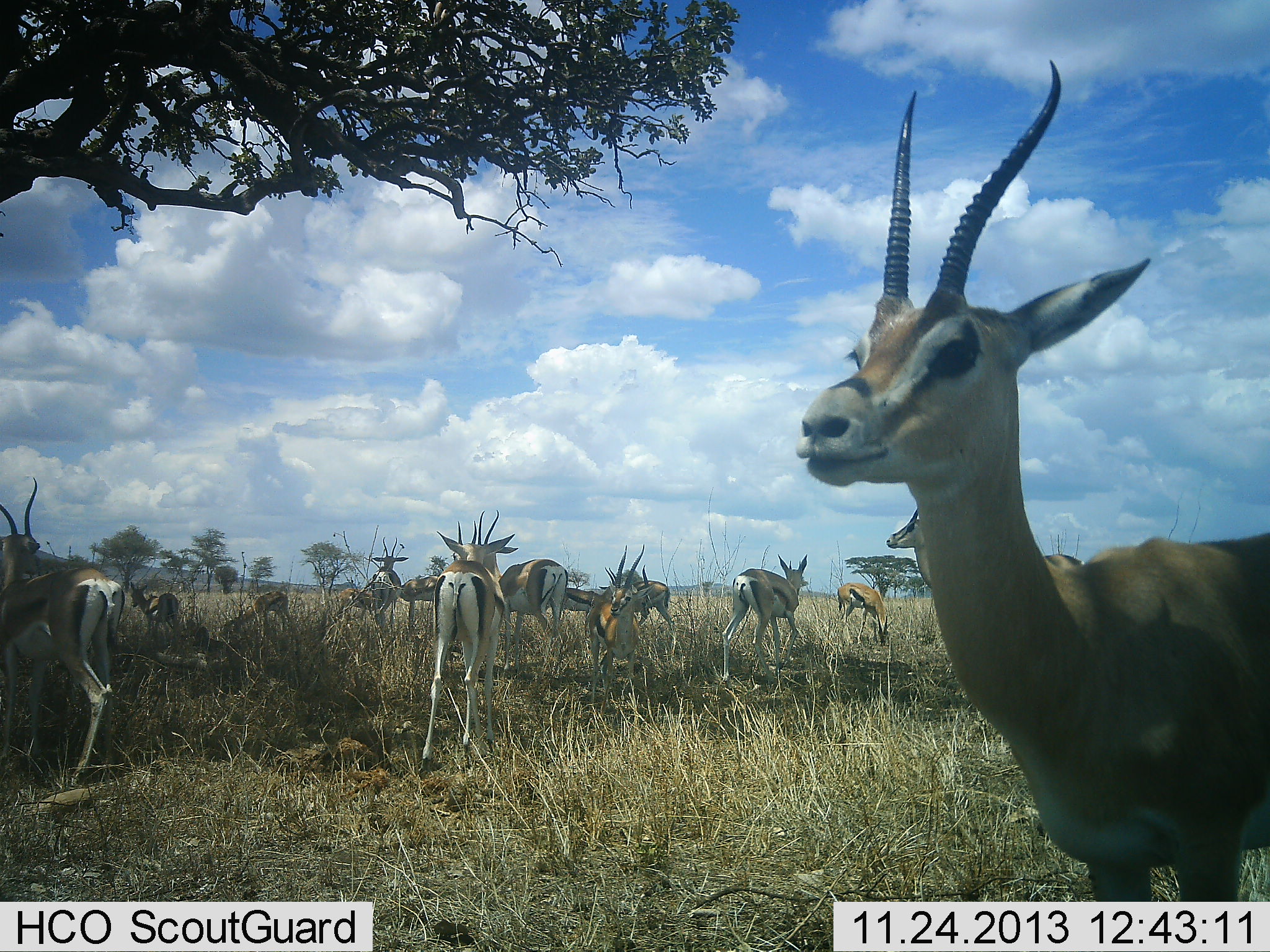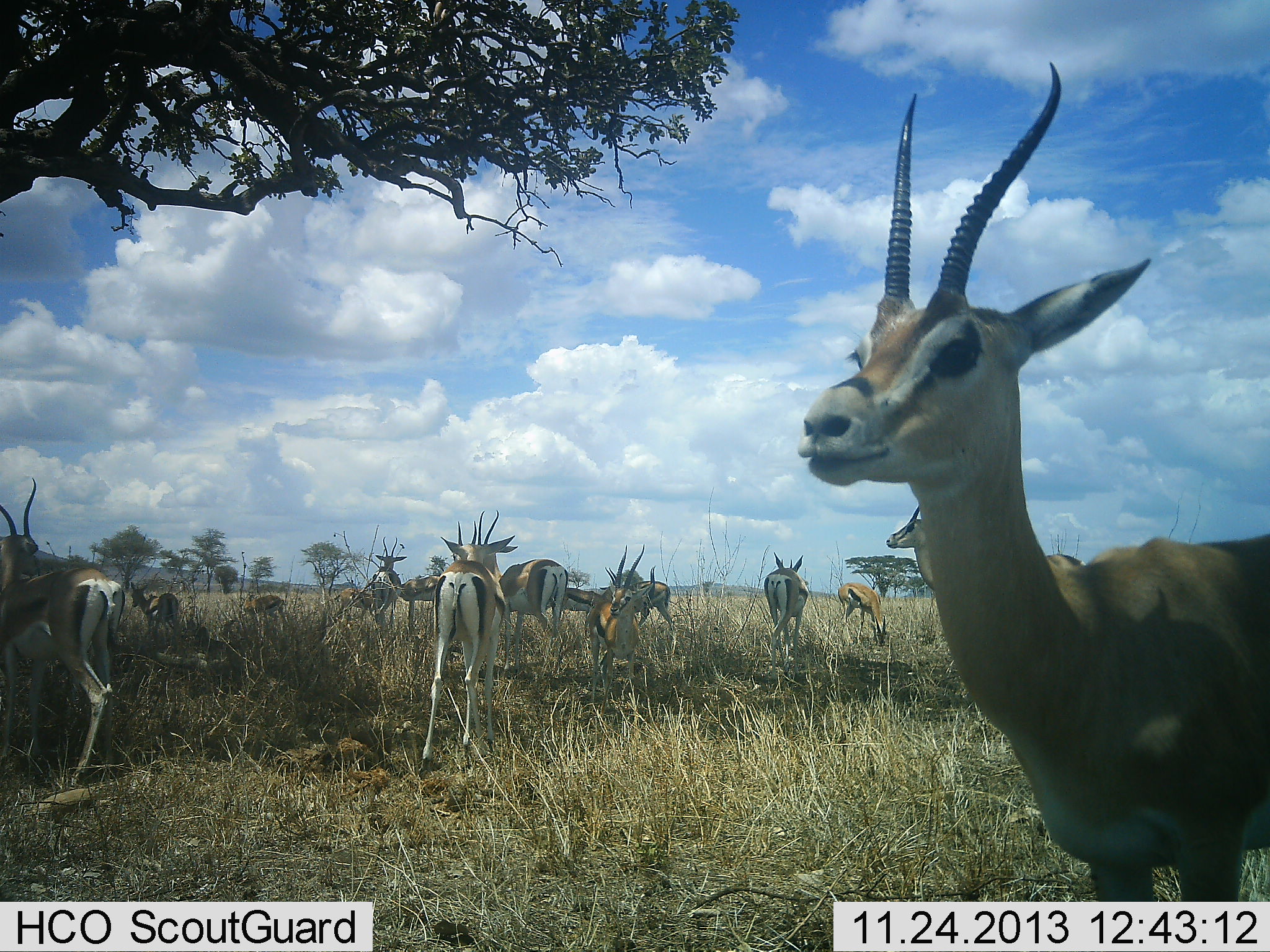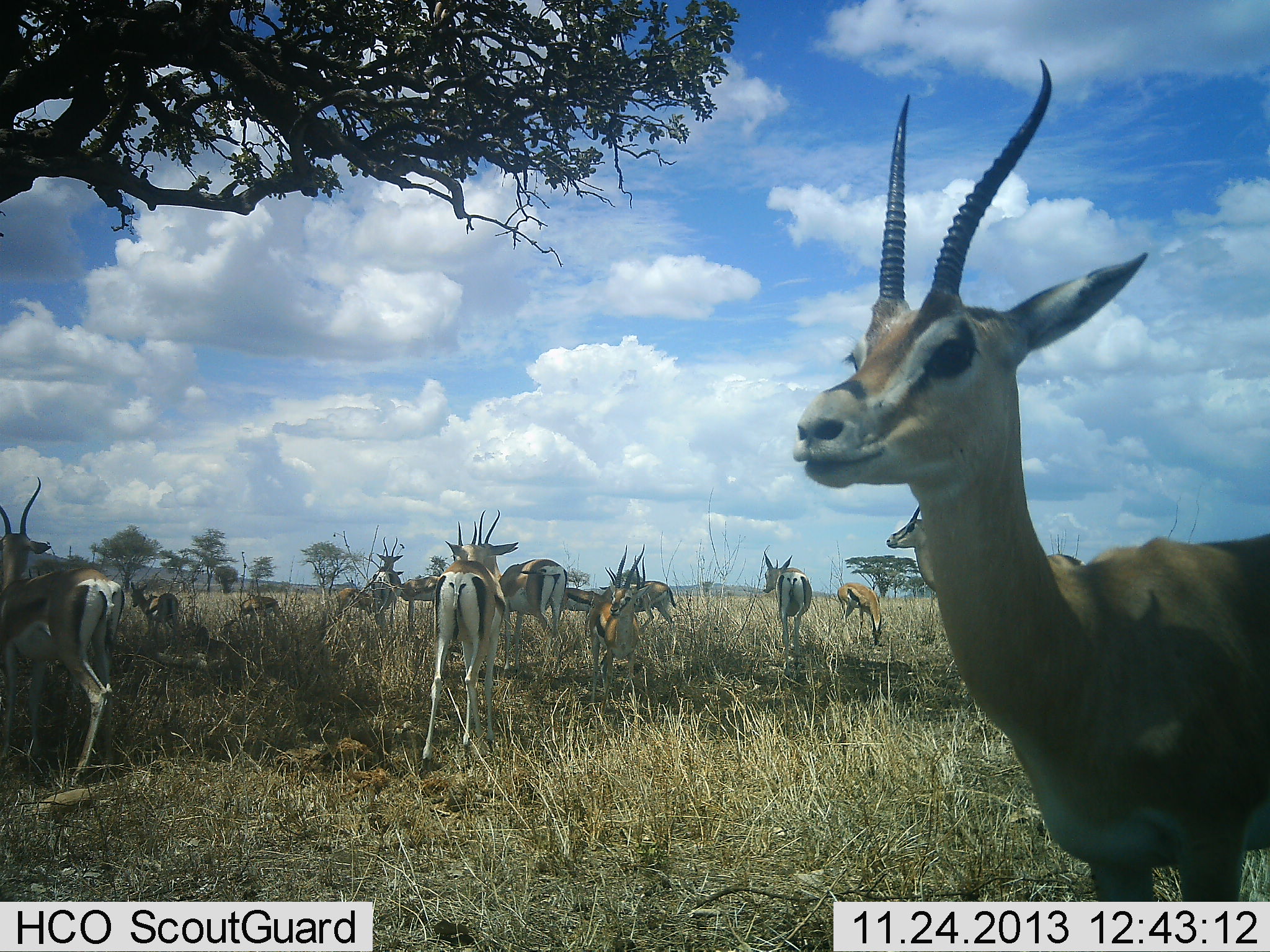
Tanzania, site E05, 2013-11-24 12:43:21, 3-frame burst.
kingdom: Animalia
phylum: Chordata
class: Mammalia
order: Artiodactyla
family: Bovidae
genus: Eudorcas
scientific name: Eudorcas thomsonii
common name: thomson's gazelle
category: gazellethomsons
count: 11-50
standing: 100%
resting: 9%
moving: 27%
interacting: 0%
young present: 0%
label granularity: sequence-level